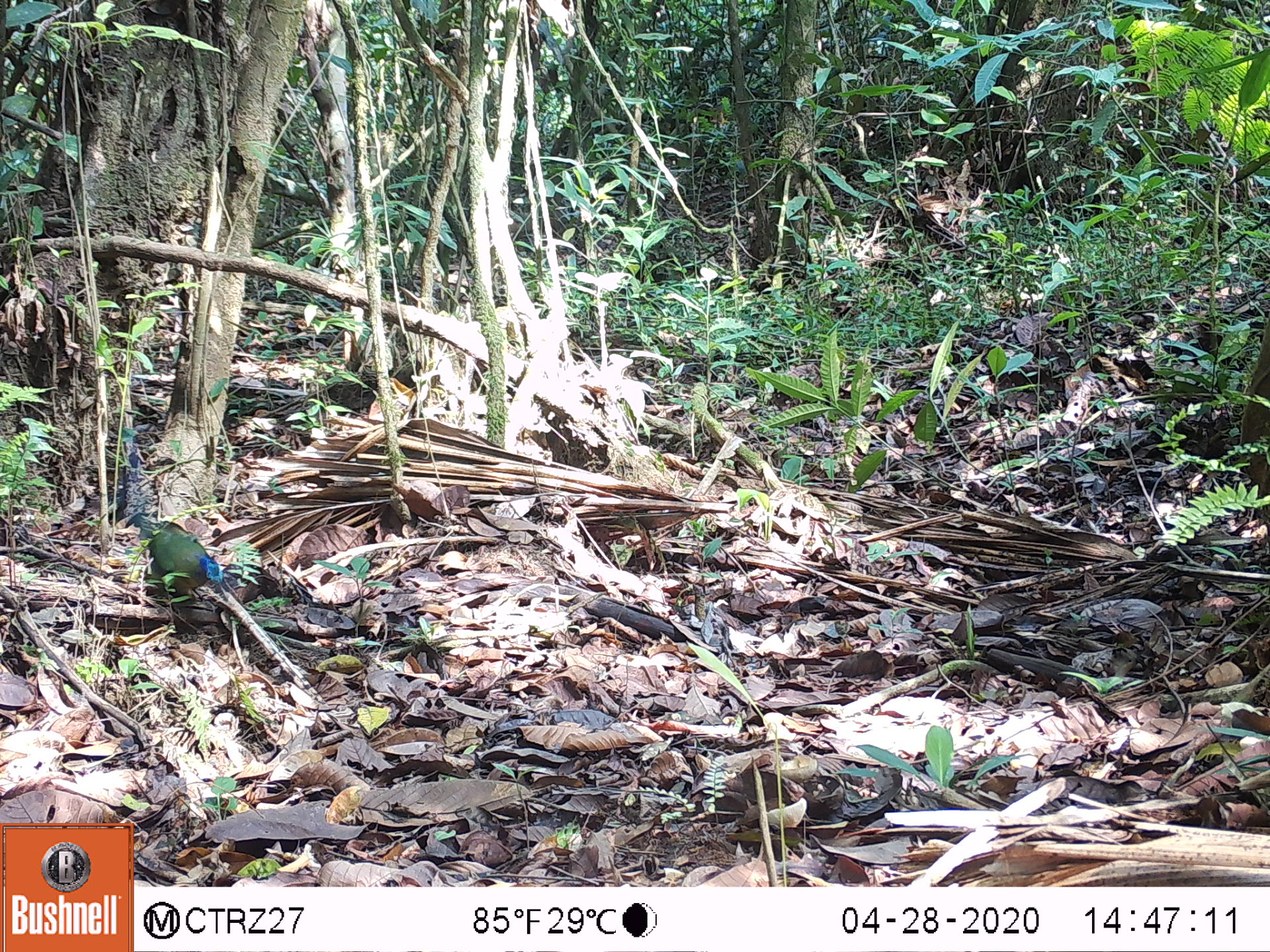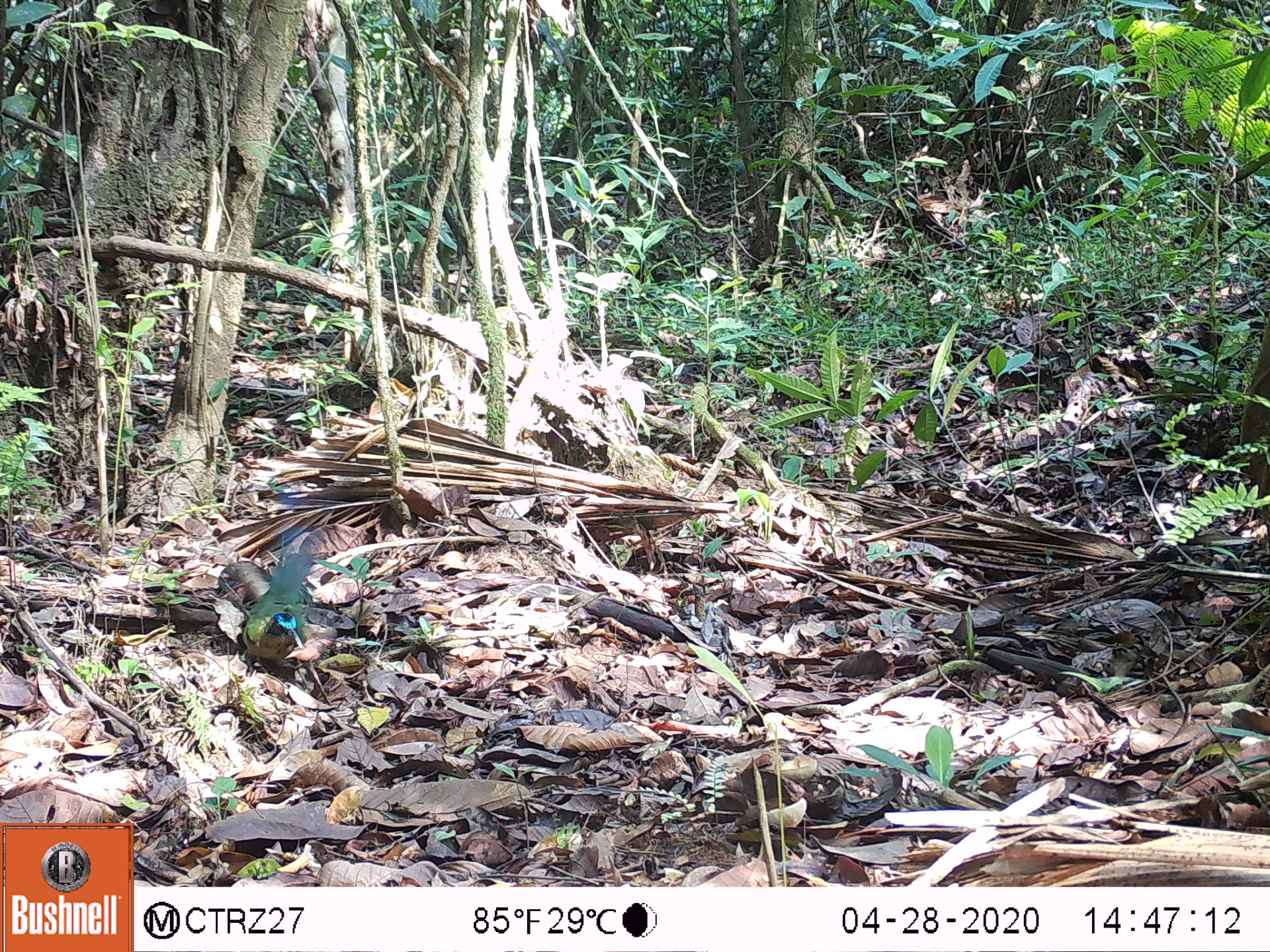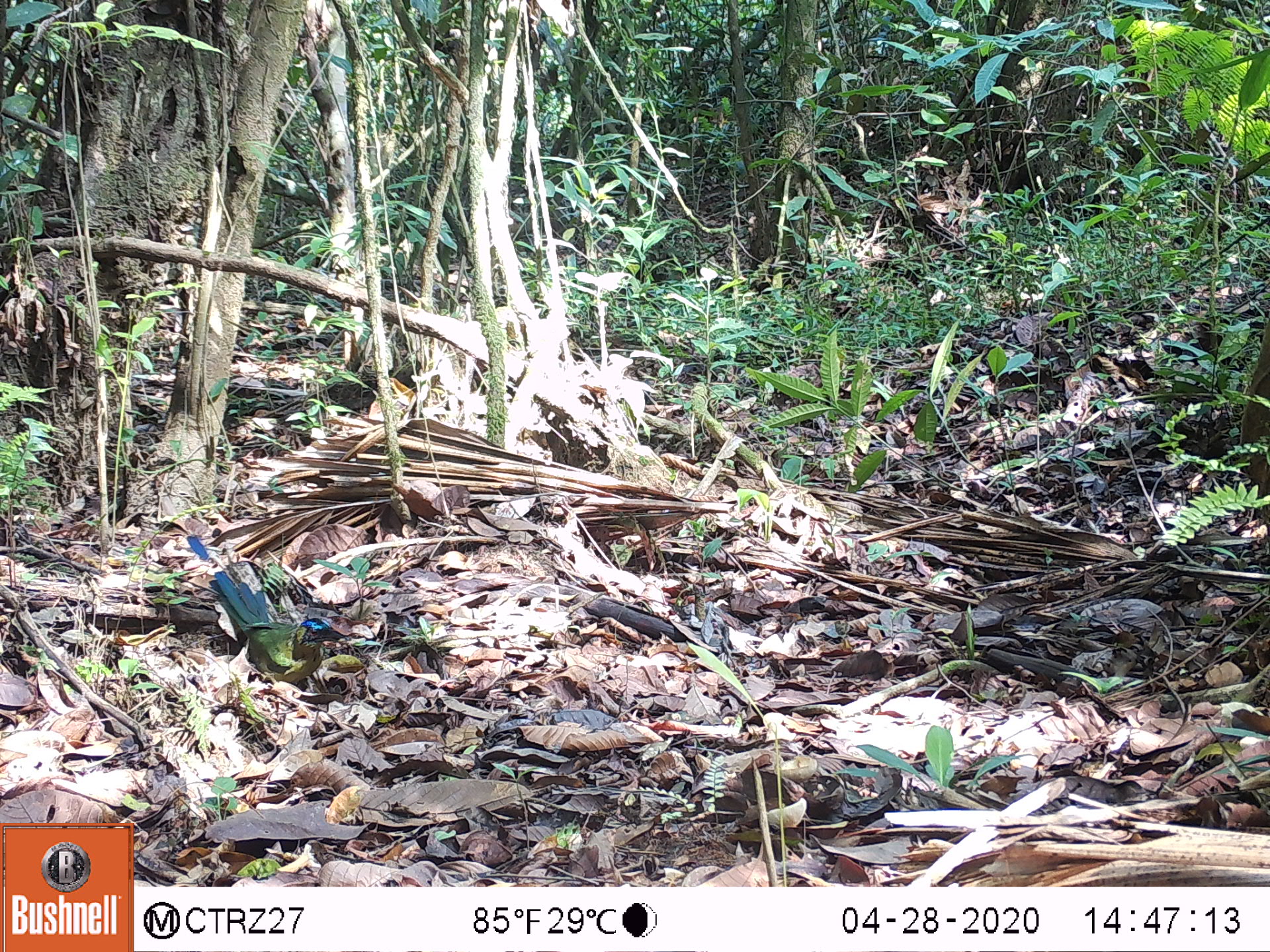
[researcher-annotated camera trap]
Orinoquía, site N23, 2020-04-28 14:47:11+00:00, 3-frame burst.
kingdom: Animalia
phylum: Chordata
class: Aves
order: Coraciiformes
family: Momotidae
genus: Momotus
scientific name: Momotus momota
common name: amazonian motmot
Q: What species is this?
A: Amazonian motmot (Momotus momota).